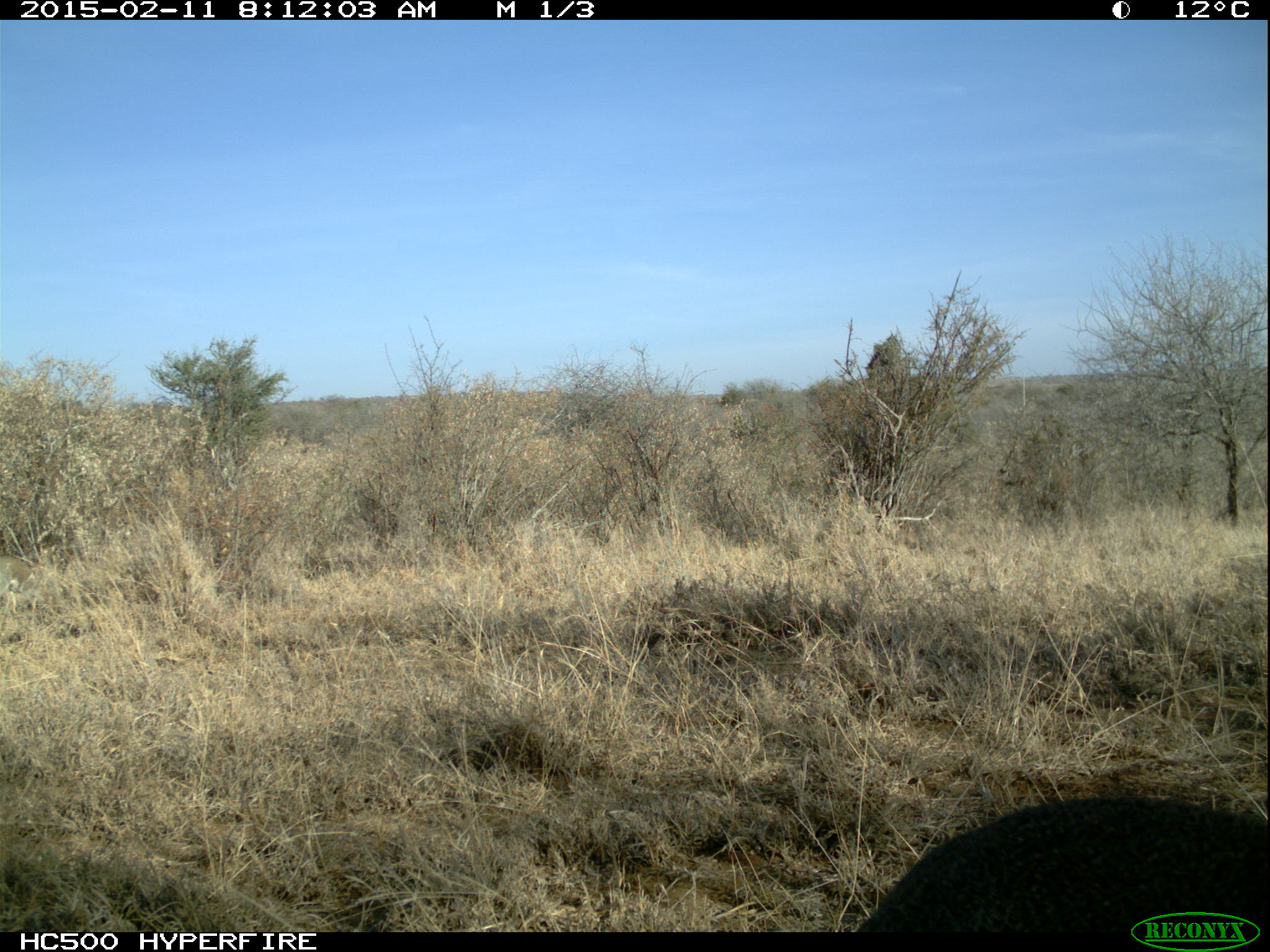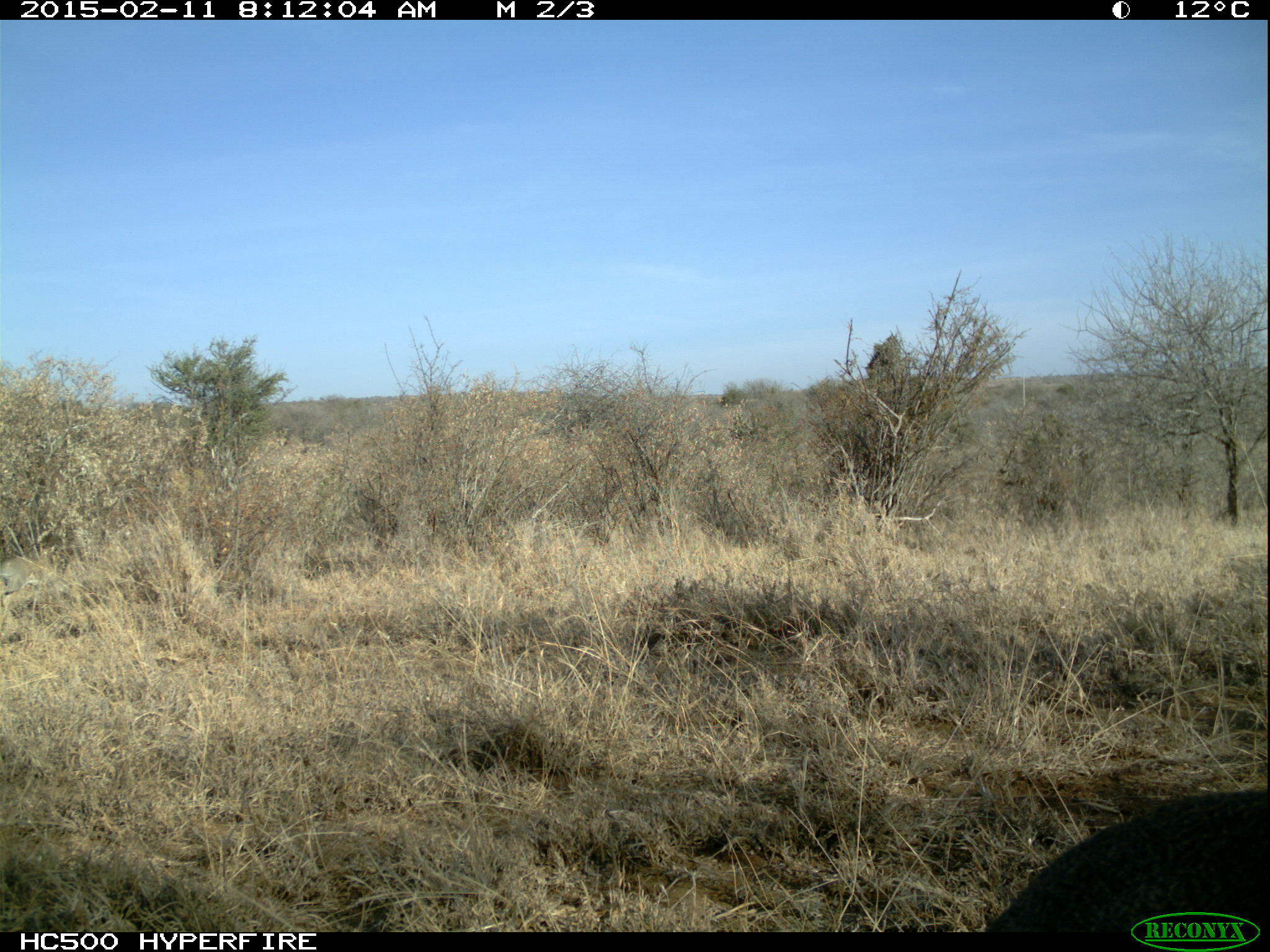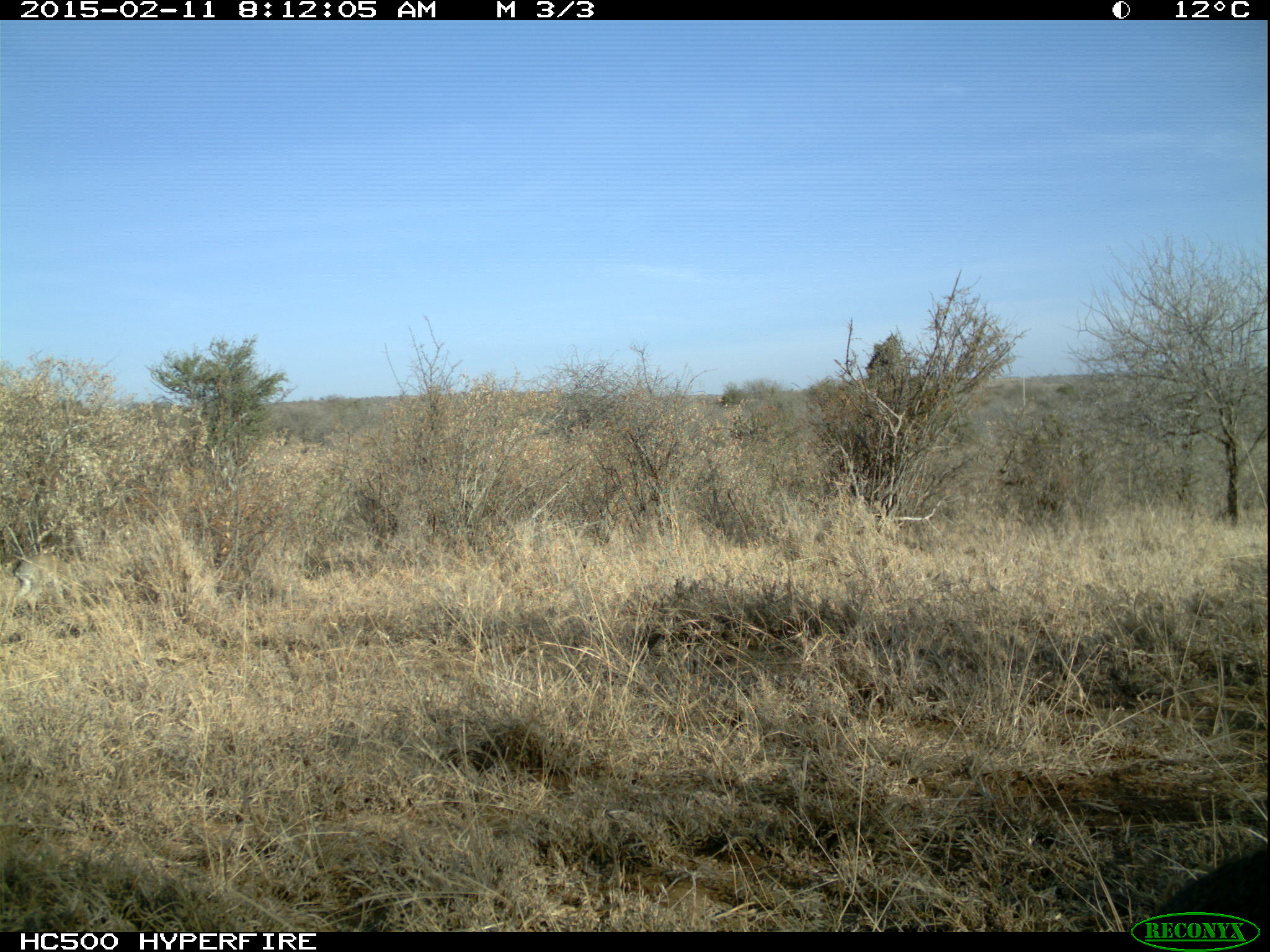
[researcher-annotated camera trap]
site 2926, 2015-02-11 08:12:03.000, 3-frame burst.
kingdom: Animalia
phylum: Chordata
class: Mammalia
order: Artiodactyla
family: Bovidae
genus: Madoqua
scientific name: Madoqua guentheri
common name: günther's dik-dik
Madoqua guentheri (günther's dik-dik), count 1.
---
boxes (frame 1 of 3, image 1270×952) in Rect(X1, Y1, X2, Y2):
madoqua guentheri: Rect(853, 791, 1270, 926)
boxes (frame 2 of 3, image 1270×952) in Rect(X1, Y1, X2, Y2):
madoqua guentheri: Rect(989, 791, 1270, 926)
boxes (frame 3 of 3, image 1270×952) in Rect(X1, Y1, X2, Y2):
madoqua guentheri: Rect(1138, 845, 1270, 926)